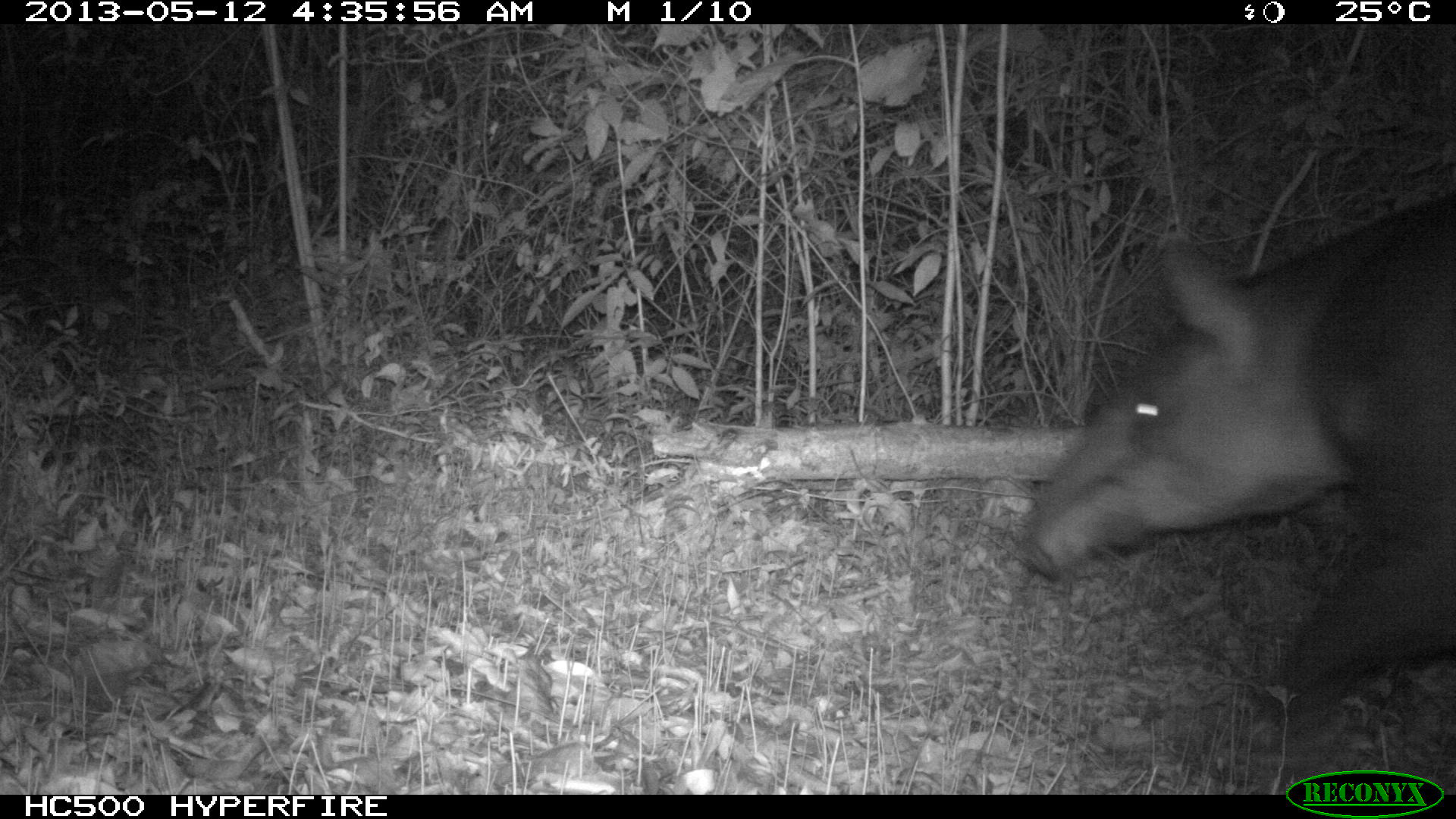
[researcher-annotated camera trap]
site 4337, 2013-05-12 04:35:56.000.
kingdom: Animalia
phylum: Chordata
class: Mammalia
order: Perissodactyla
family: Tapiridae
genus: Tapirus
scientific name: Tapirus bairdii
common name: baird's tapir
Tapirus bairdii (baird's tapir), count 1, sex male.